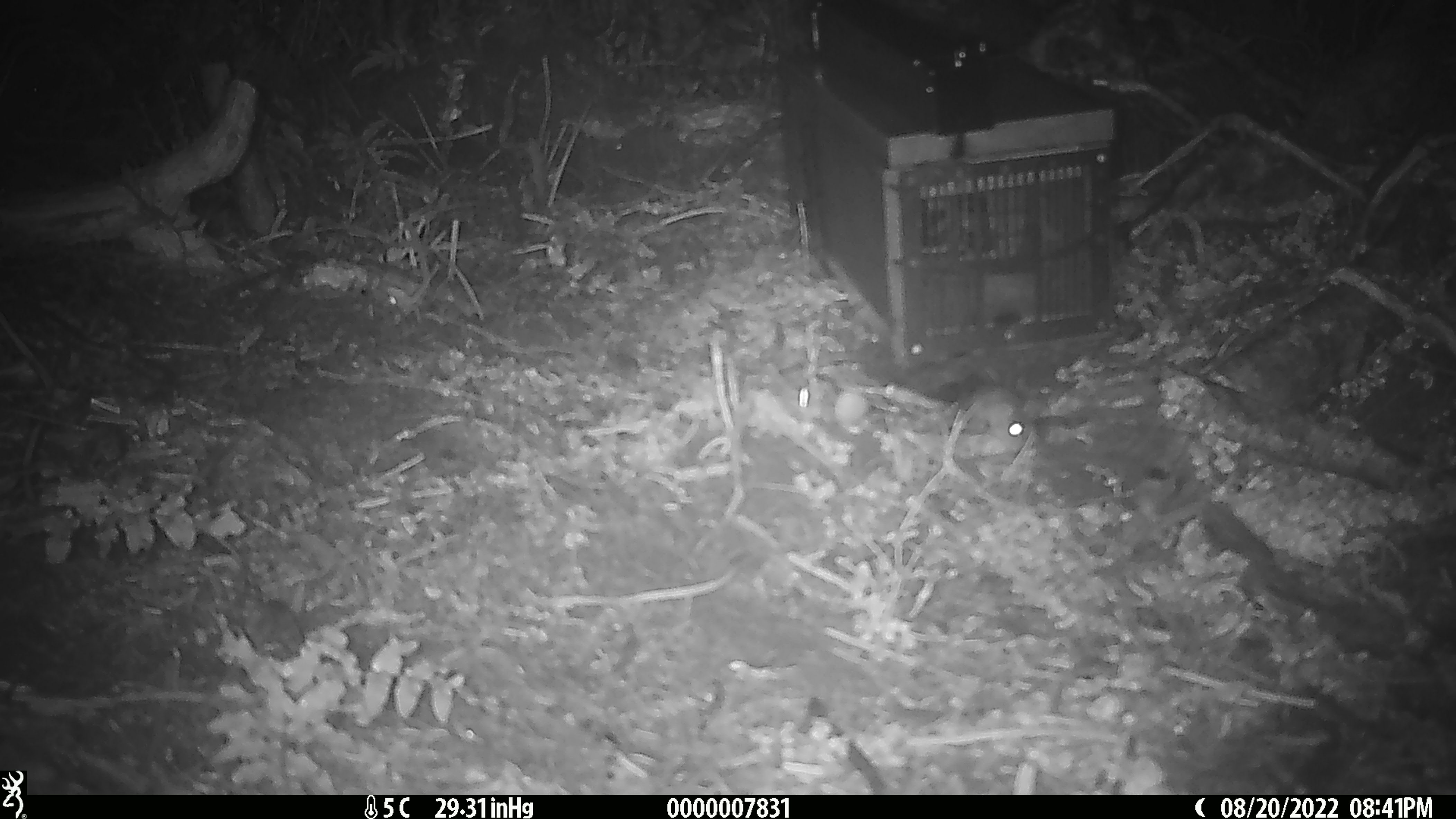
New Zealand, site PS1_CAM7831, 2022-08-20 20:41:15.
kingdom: Animalia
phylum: Chordata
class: Mammalia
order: Rodentia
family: Muridae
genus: Mus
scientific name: Mus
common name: mouse